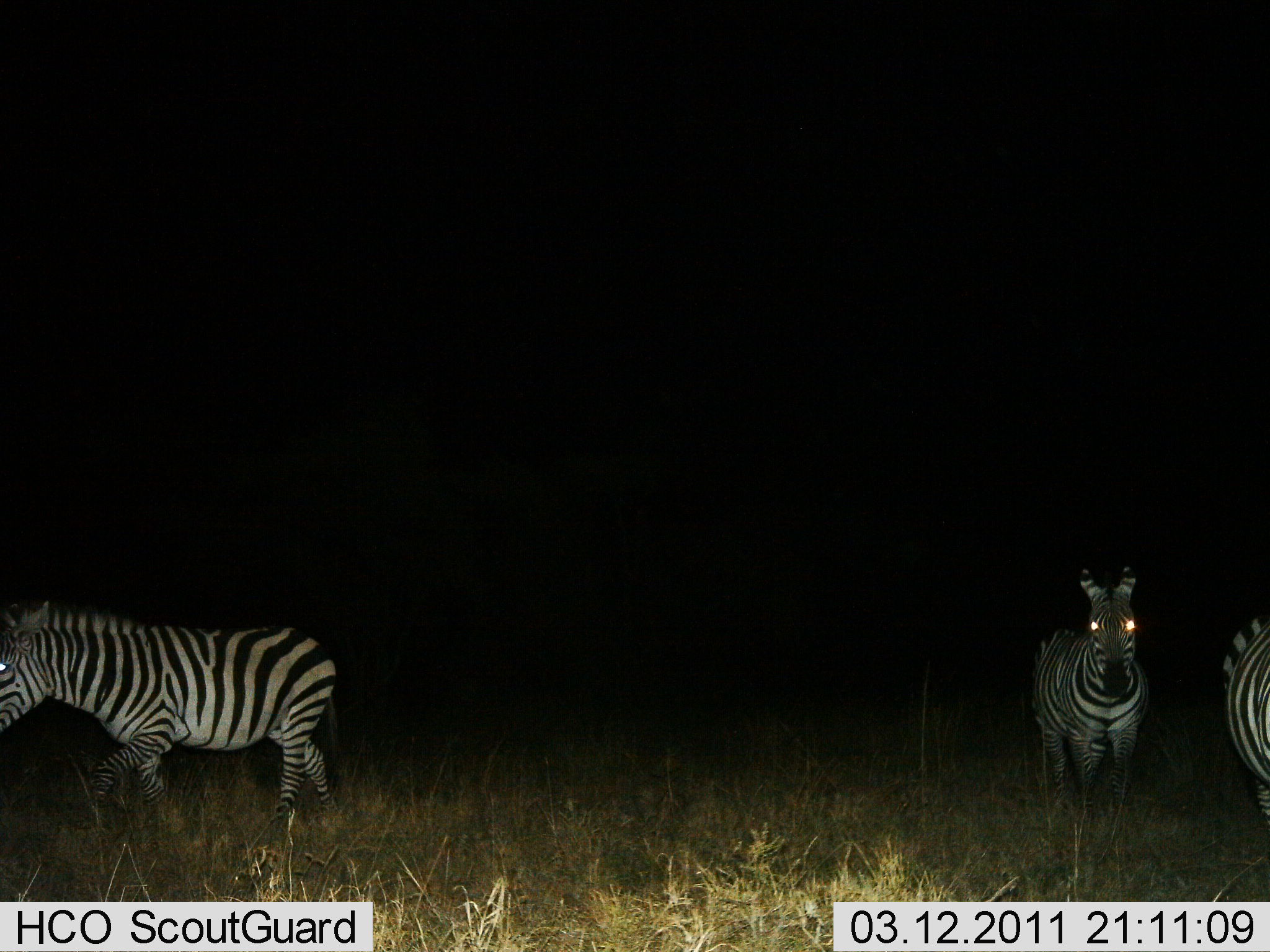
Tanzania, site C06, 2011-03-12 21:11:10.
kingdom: Animalia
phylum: Chordata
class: Mammalia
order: Perissodactyla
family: Equidae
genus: Equus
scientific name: Equus quagga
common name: plains zebra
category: zebra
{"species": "zebra (plains zebra) (Equus quagga)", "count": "3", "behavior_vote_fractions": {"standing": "100%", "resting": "0%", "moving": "36%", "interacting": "0%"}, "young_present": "0%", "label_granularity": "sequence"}